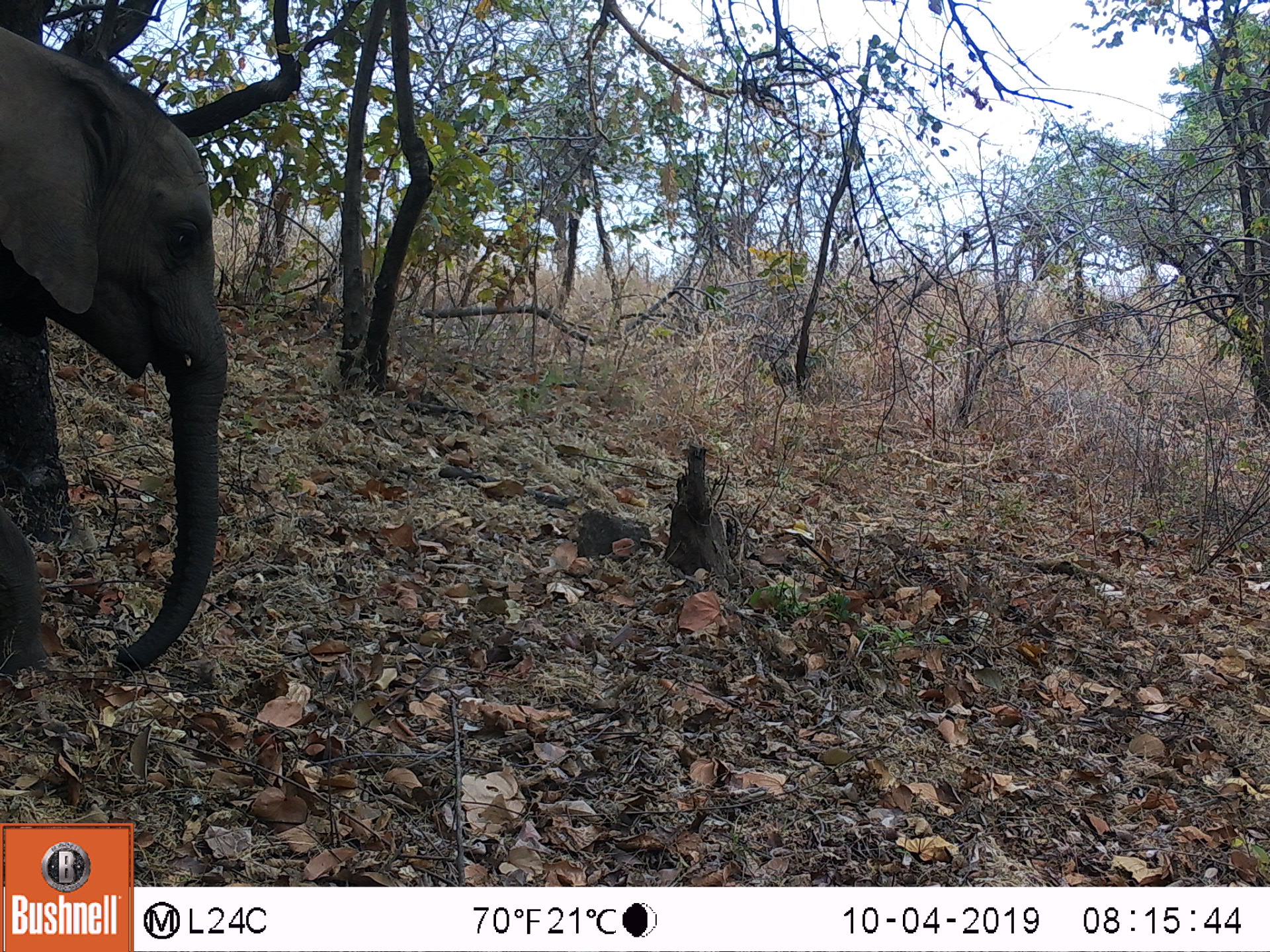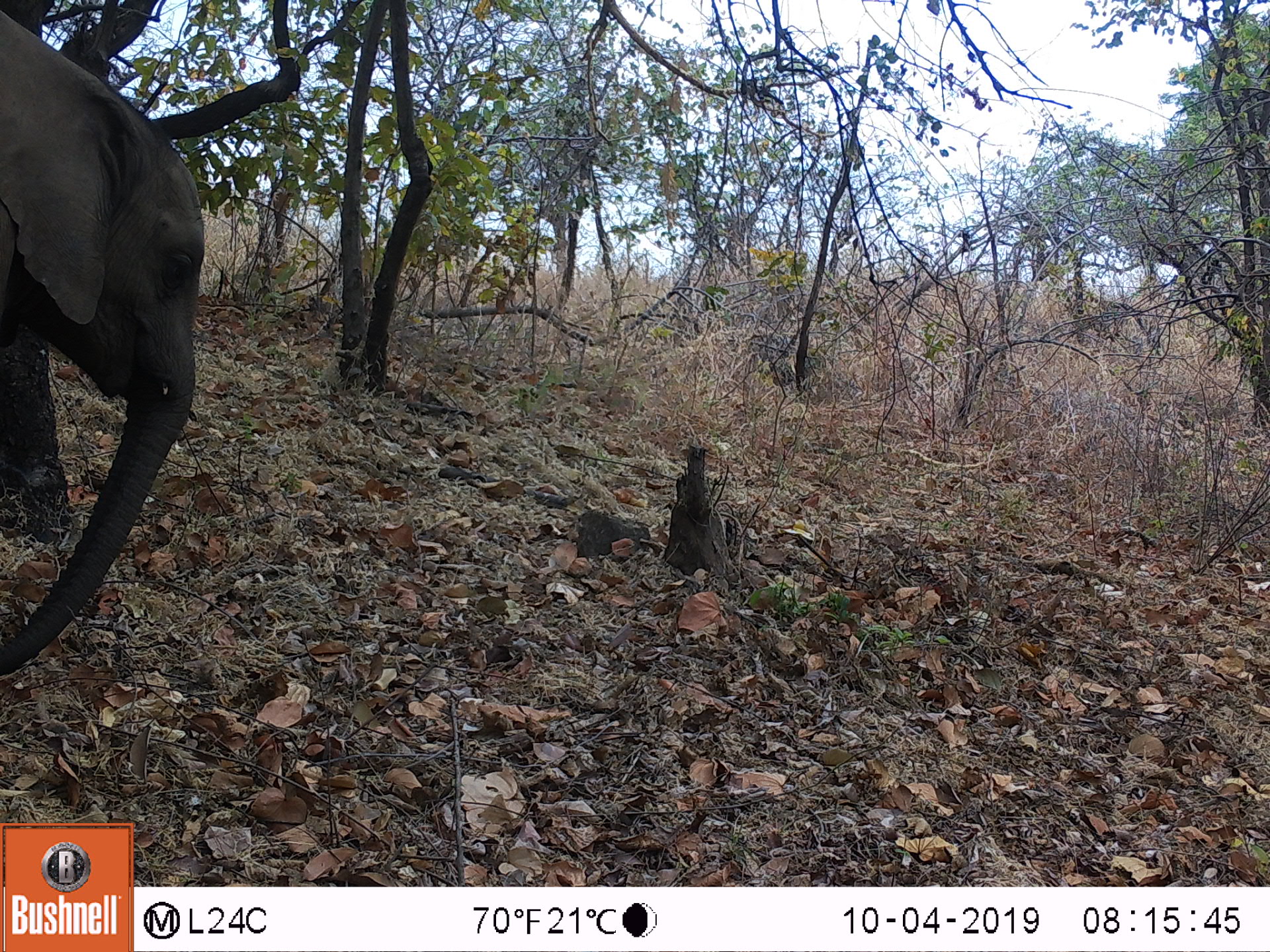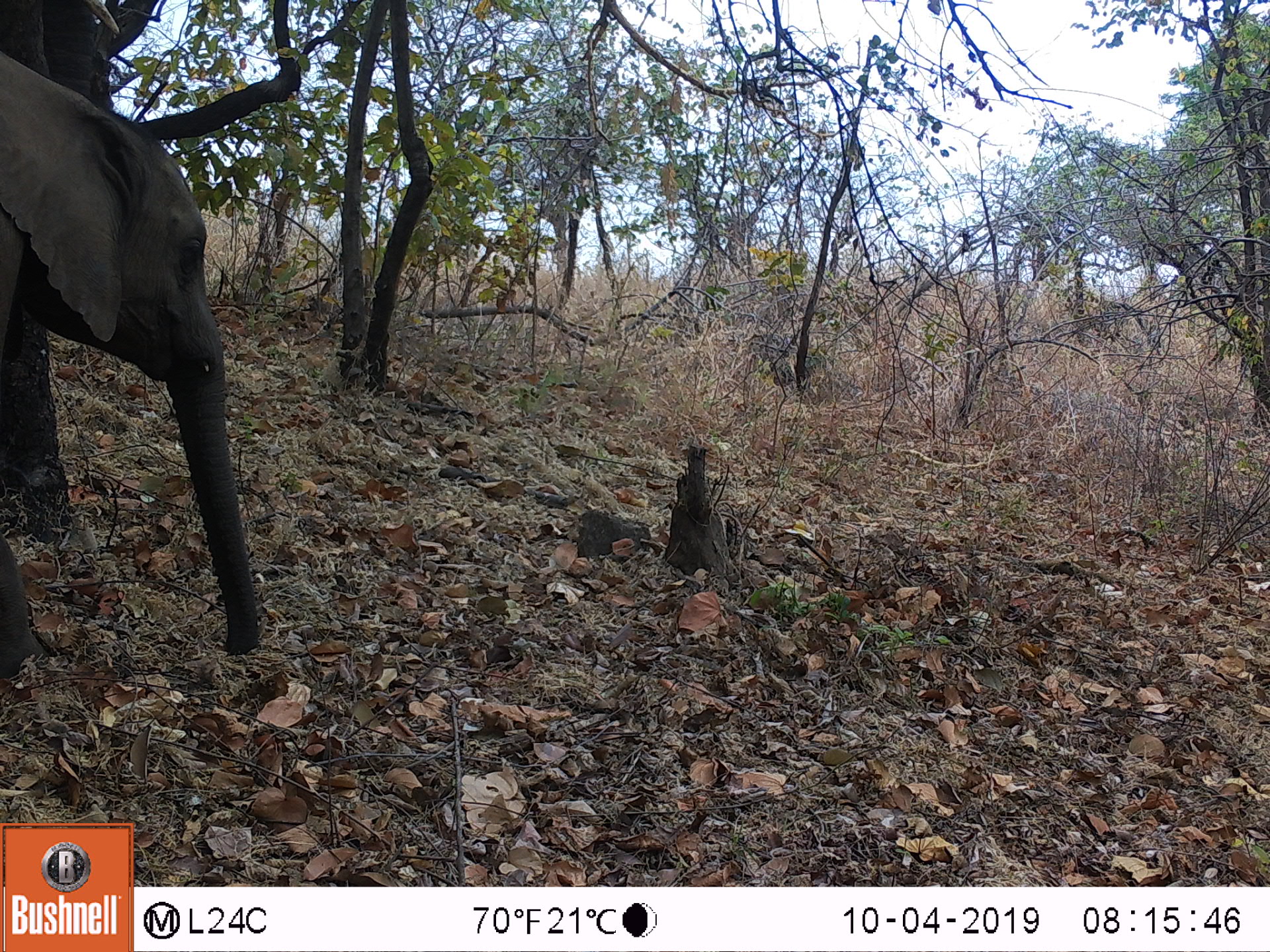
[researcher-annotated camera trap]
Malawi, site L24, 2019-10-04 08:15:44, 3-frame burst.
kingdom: Animalia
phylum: Chordata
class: Mammalia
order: Proboscidea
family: Elephantidae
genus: Loxodonta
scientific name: Loxodonta africana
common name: african savanna elephant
African savanna elephant (Loxodonta africana), count 1.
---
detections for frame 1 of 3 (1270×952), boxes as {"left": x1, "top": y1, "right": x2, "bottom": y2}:
african savanna elephant: {"left": 2, "top": 22, "right": 234, "bottom": 700}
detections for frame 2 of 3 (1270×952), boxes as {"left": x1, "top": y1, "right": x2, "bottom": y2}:
african savanna elephant: {"left": 0, "top": 10, "right": 211, "bottom": 680}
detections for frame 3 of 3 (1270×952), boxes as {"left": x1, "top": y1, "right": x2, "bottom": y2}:
african savanna elephant: {"left": 0, "top": 50, "right": 258, "bottom": 671}